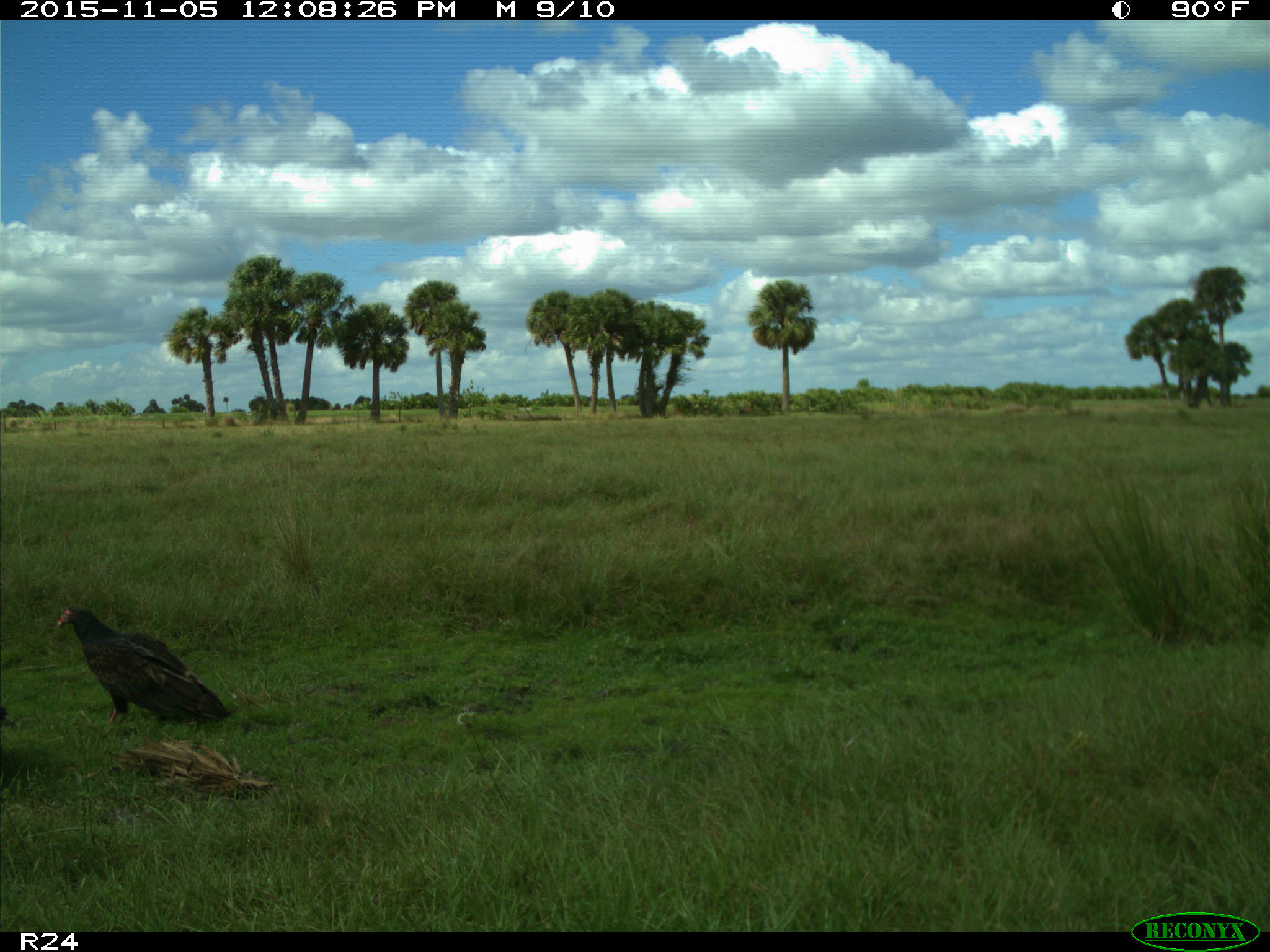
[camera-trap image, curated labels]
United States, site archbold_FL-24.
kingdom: Animalia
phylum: Chordata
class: Aves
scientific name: Aves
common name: birds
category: unidentified bird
Unidentified bird (birds) (Aves).